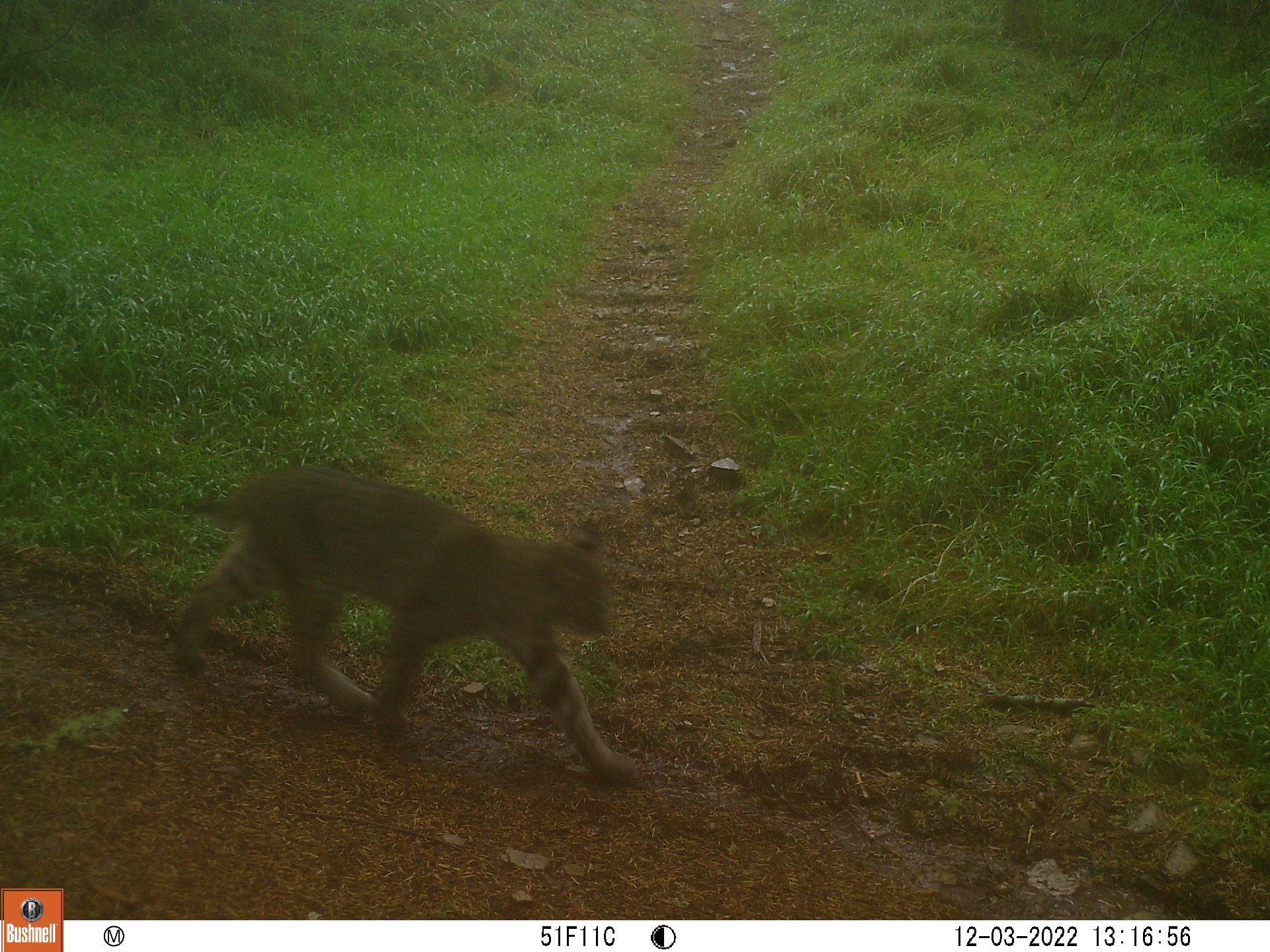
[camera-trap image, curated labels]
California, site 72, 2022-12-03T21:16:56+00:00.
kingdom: Animalia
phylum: Chordata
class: Mammalia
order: Carnivora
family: Felidae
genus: Lynx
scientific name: Lynx rufus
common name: bobcat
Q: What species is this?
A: Bobcat (Lynx rufus).